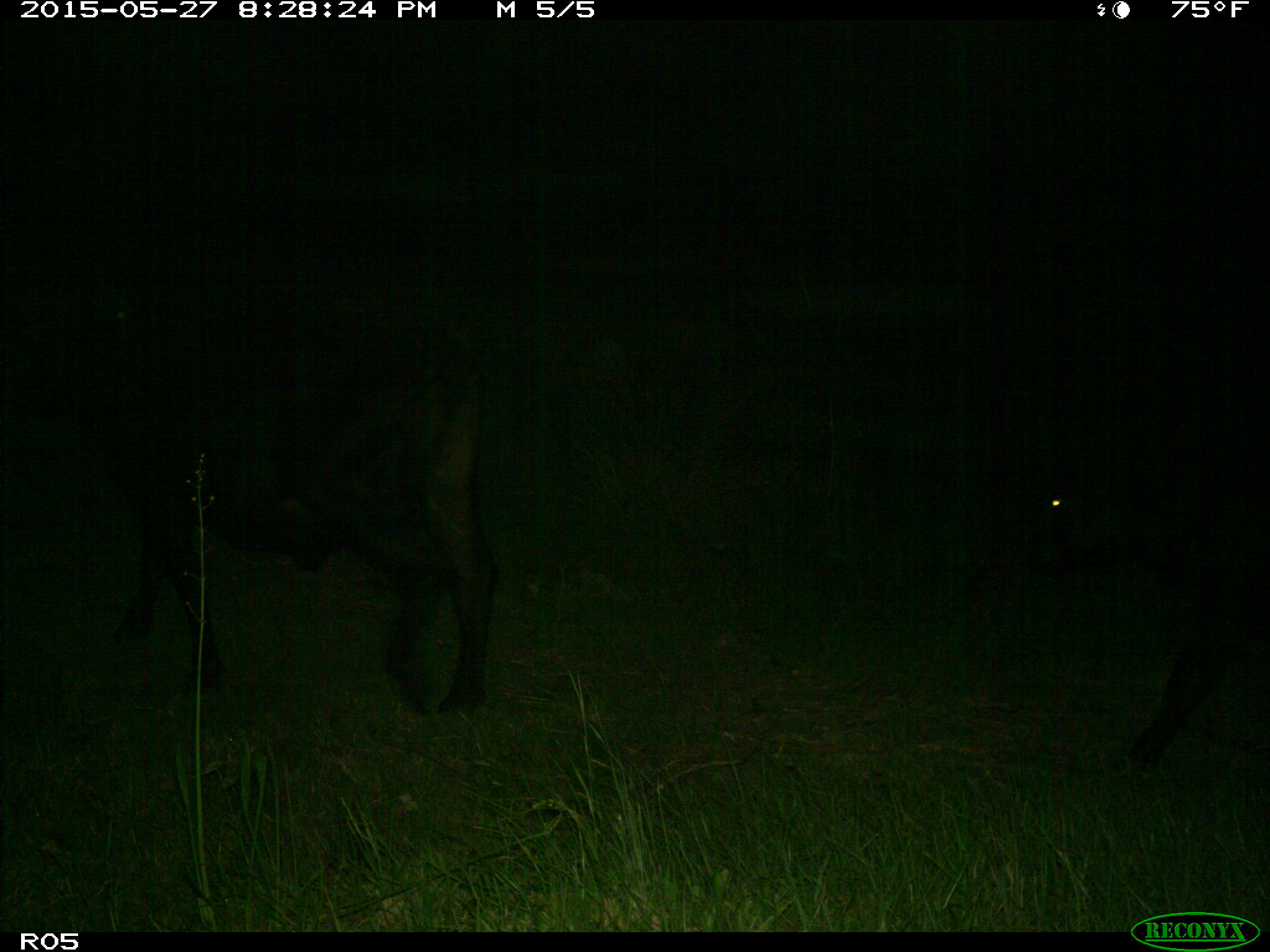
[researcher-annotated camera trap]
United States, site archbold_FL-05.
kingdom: Animalia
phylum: Chordata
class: Mammalia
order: Artiodactyla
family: Bovidae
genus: Bos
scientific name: Bos taurus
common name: domestic cow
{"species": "Bos taurus (domestic cow)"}